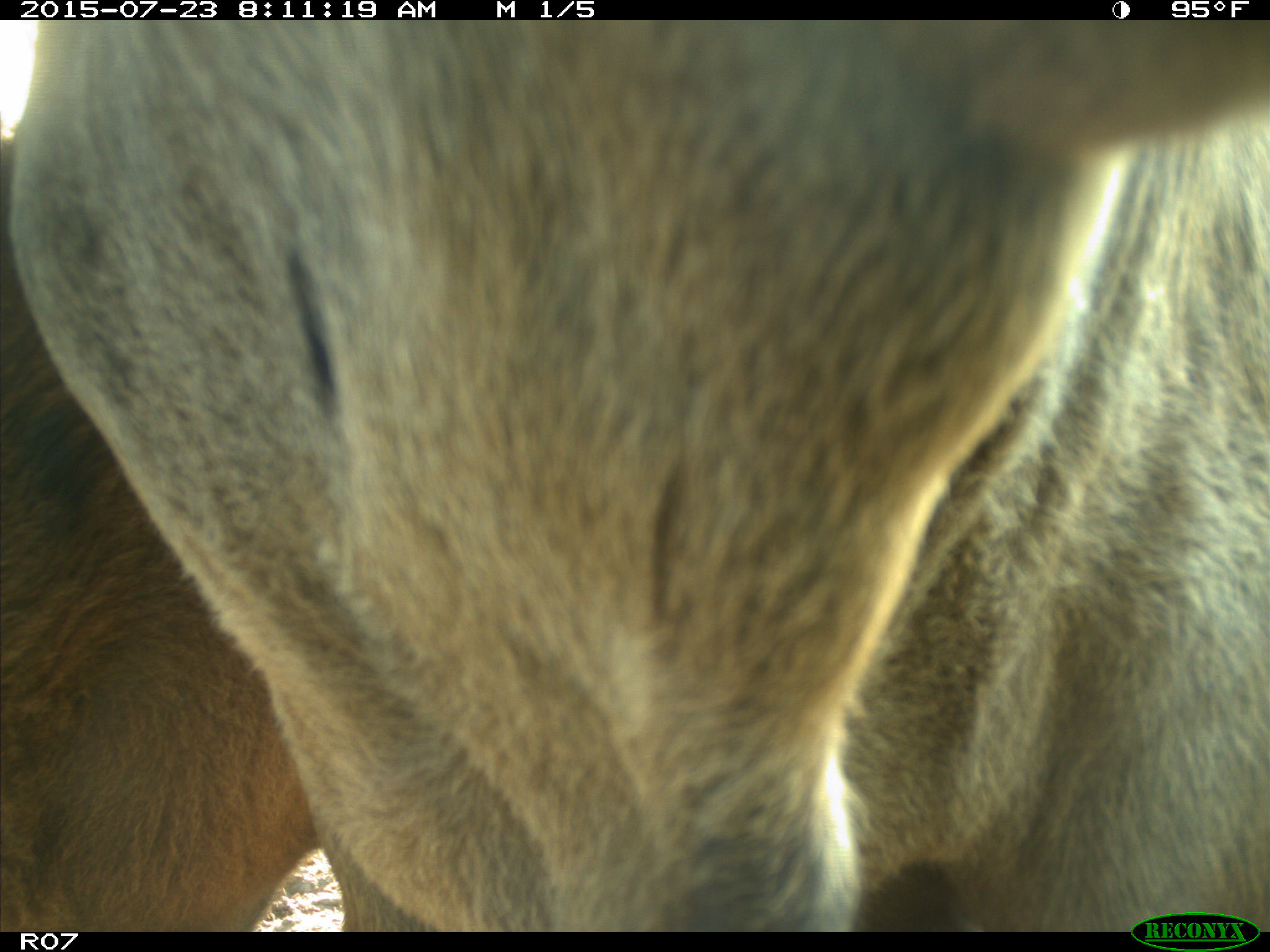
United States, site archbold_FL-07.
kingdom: Animalia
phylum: Chordata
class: Mammalia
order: Artiodactyla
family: Bovidae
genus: Bos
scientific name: Bos taurus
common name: domestic cow